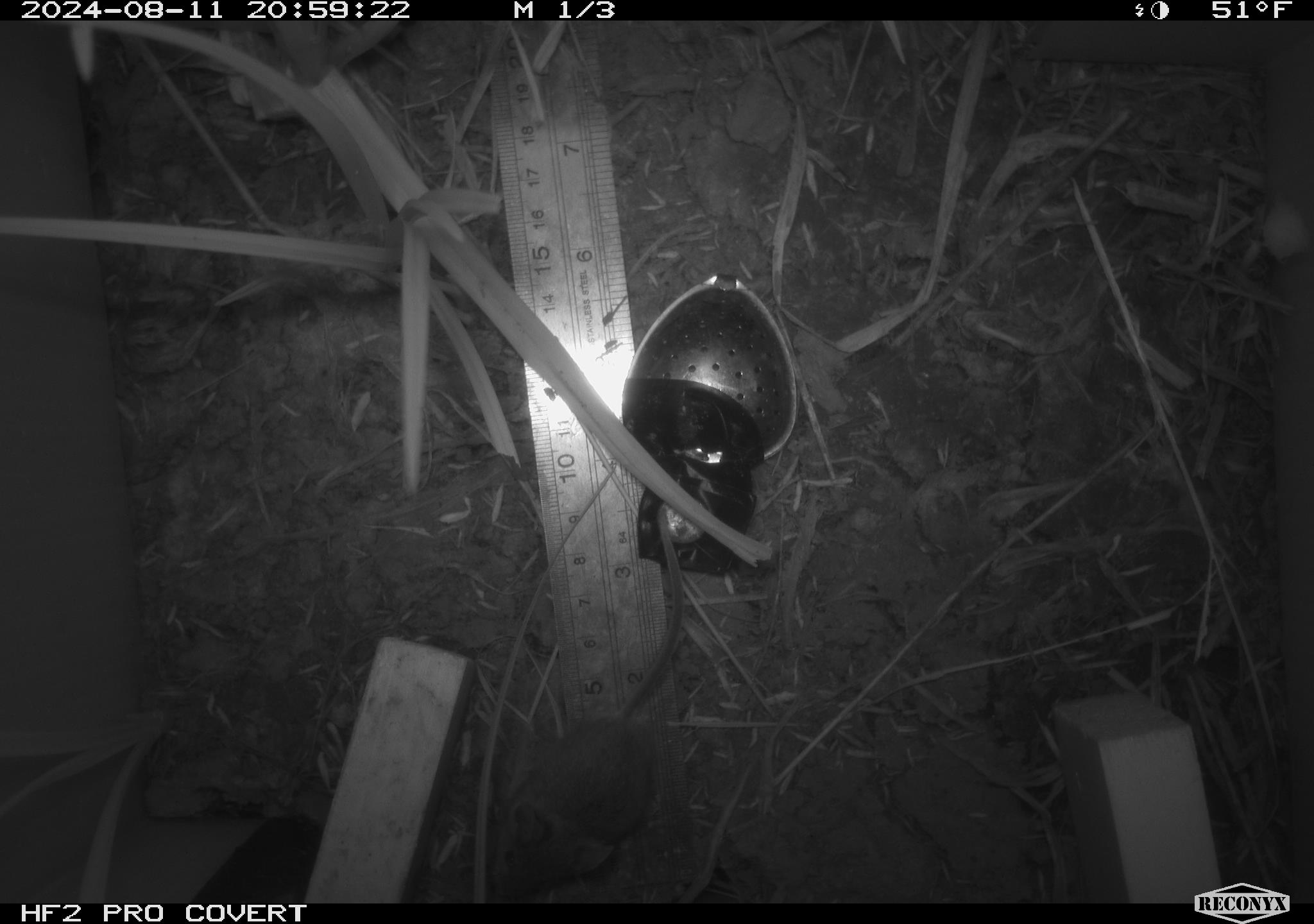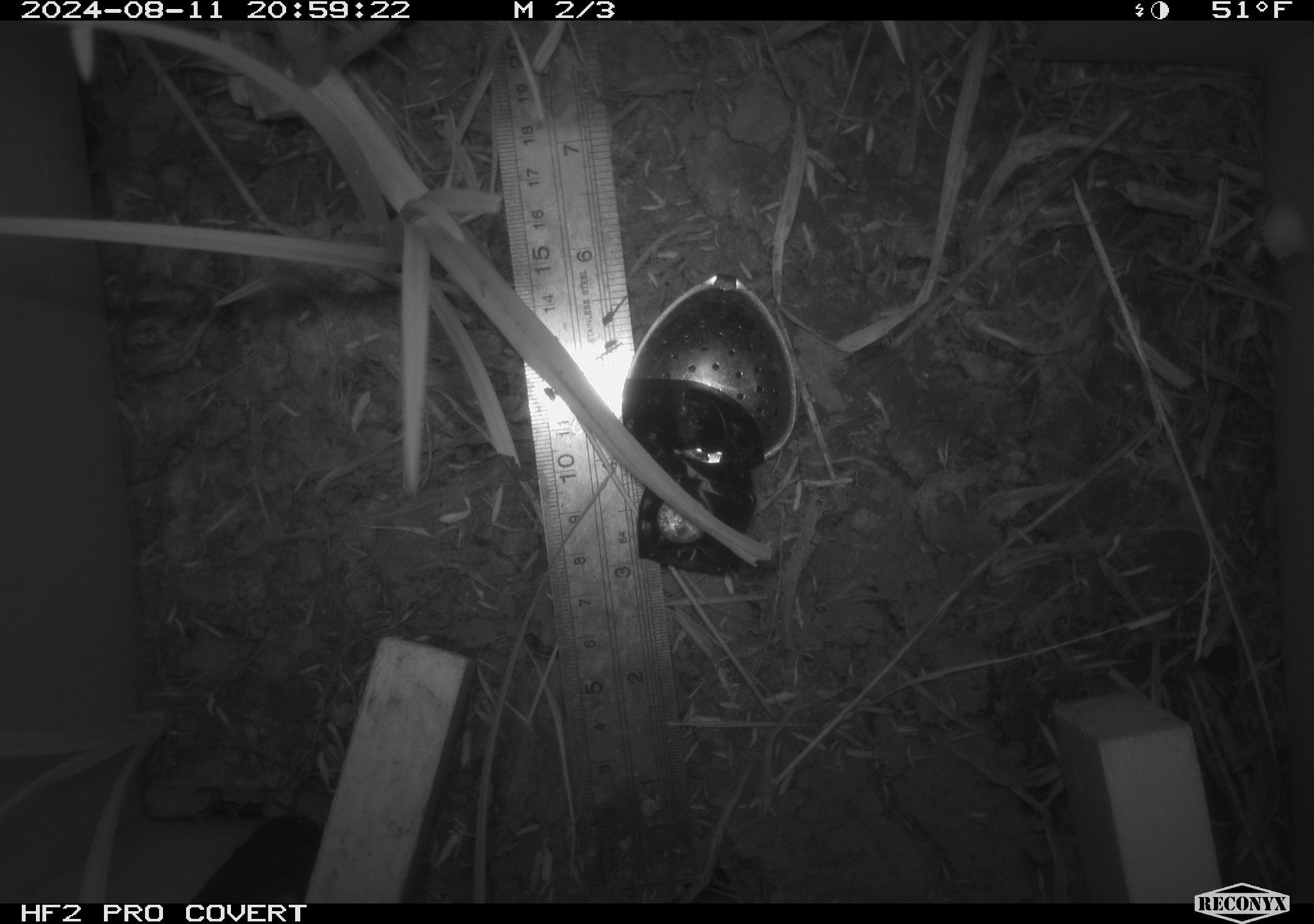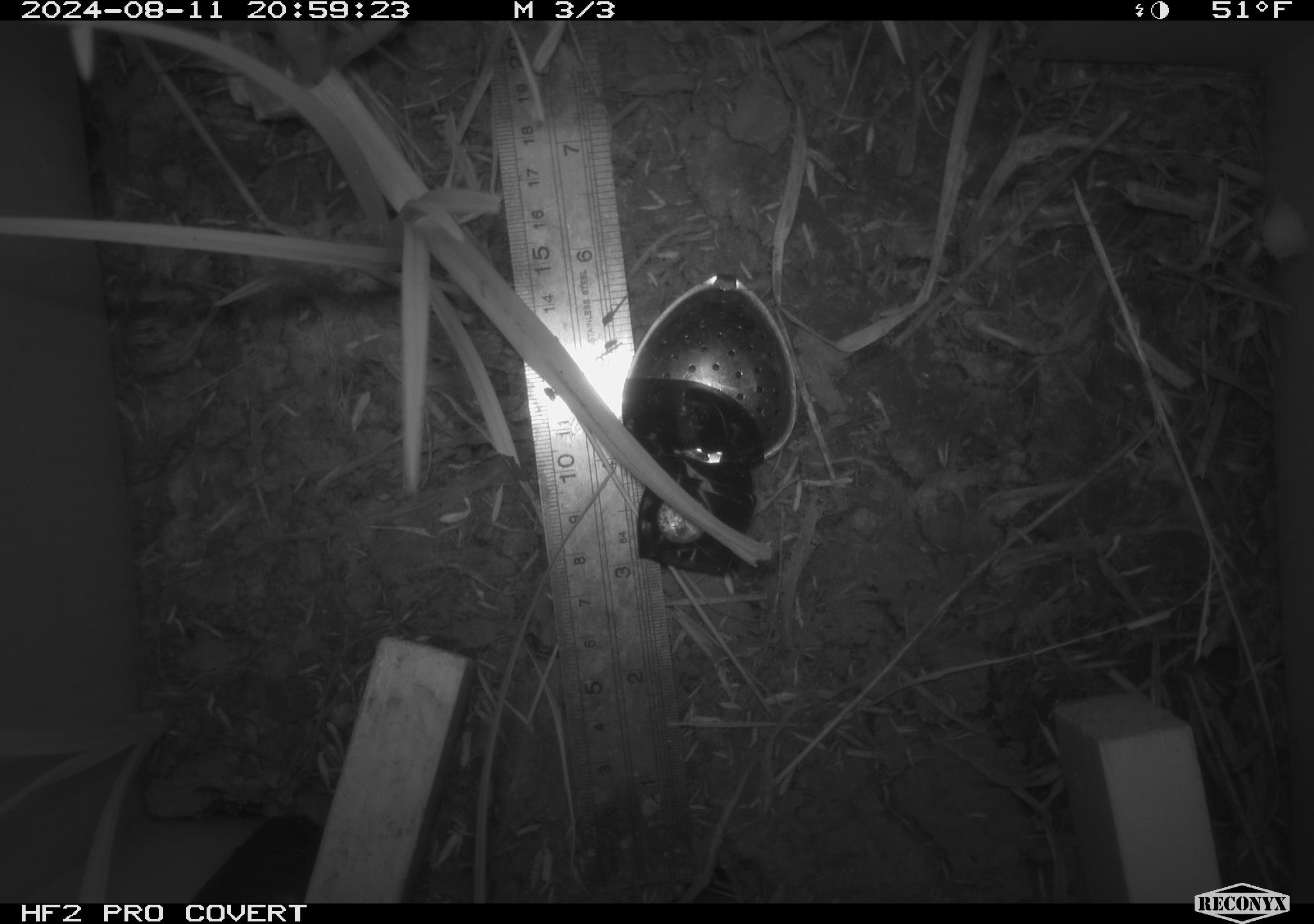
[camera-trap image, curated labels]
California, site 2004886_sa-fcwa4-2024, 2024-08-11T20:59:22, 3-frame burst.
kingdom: Animalia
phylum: Chordata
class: Mammalia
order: Rodentia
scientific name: Rodentia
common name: rodent